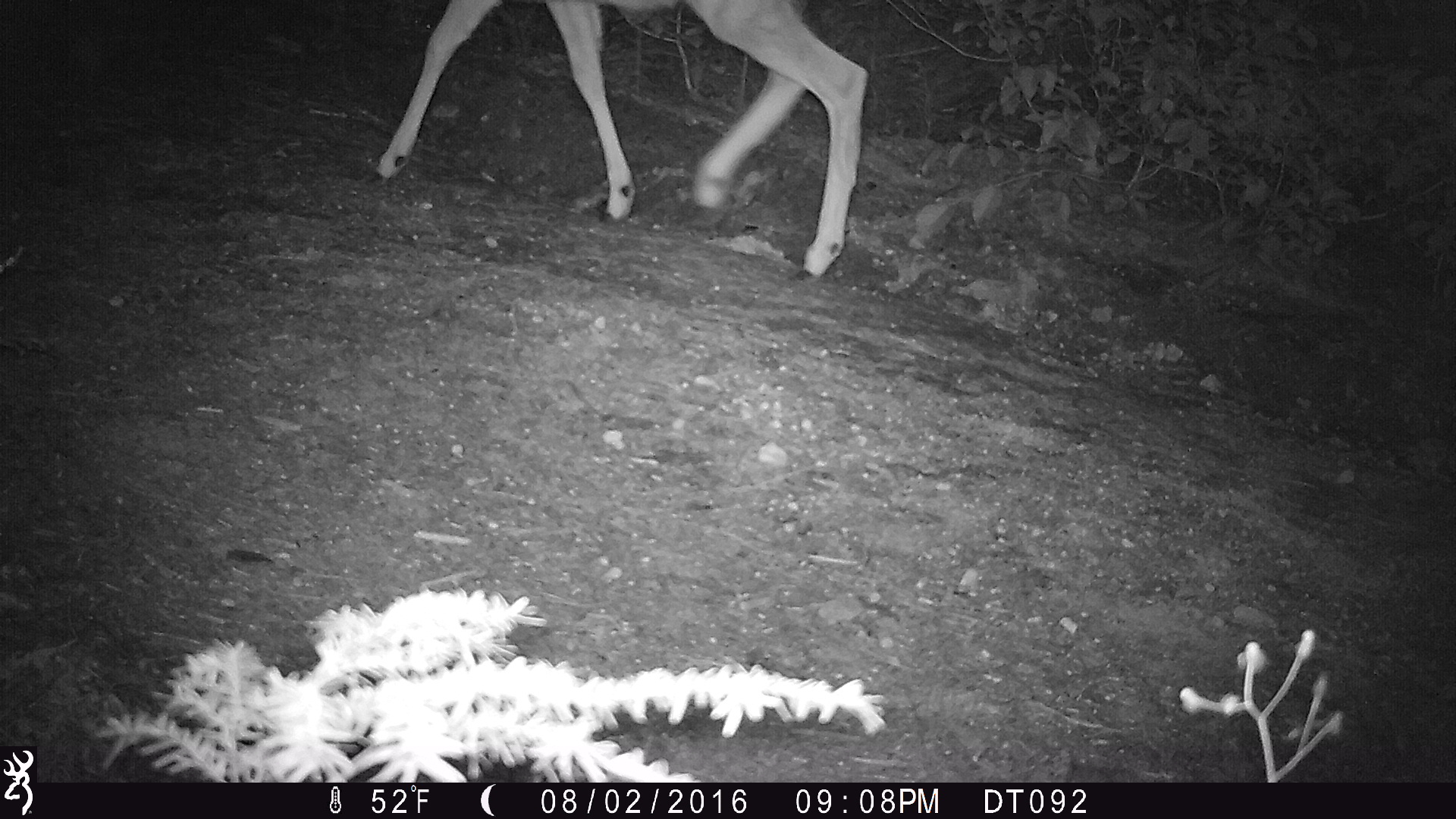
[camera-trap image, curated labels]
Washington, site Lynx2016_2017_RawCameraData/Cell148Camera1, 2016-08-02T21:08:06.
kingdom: Animalia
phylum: Chordata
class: Mammalia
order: Artiodactyla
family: Cervidae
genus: Odocoileus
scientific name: Odocoileus hemionus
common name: mule deer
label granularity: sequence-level